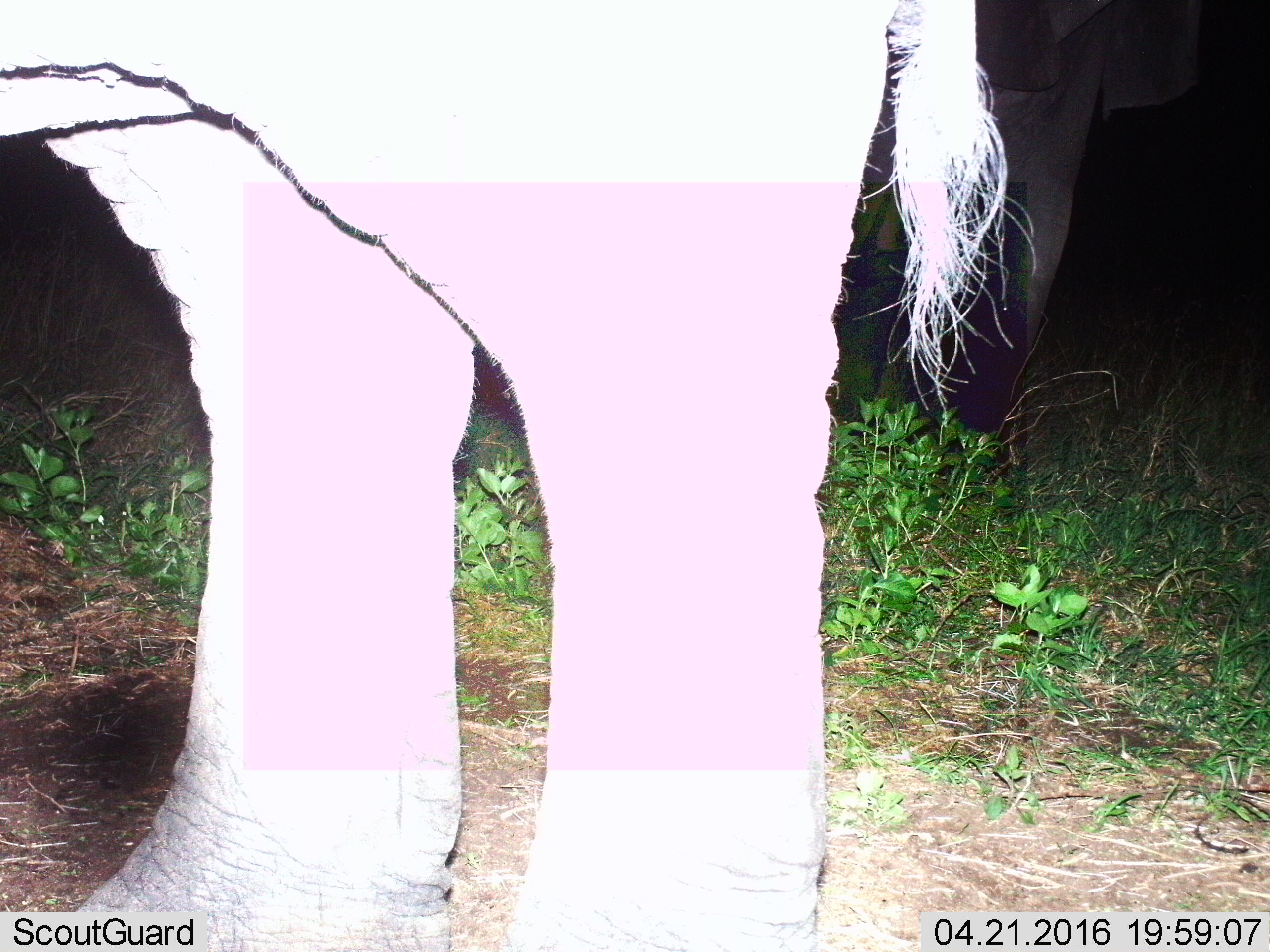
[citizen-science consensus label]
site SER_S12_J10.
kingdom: Animalia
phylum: Chordata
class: Mammalia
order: Proboscidea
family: Elephantidae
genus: Loxodonta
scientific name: Loxodonta africana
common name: african bush elephant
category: elephant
Elephant (african bush elephant) (Loxodonta africana), count 2. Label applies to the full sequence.